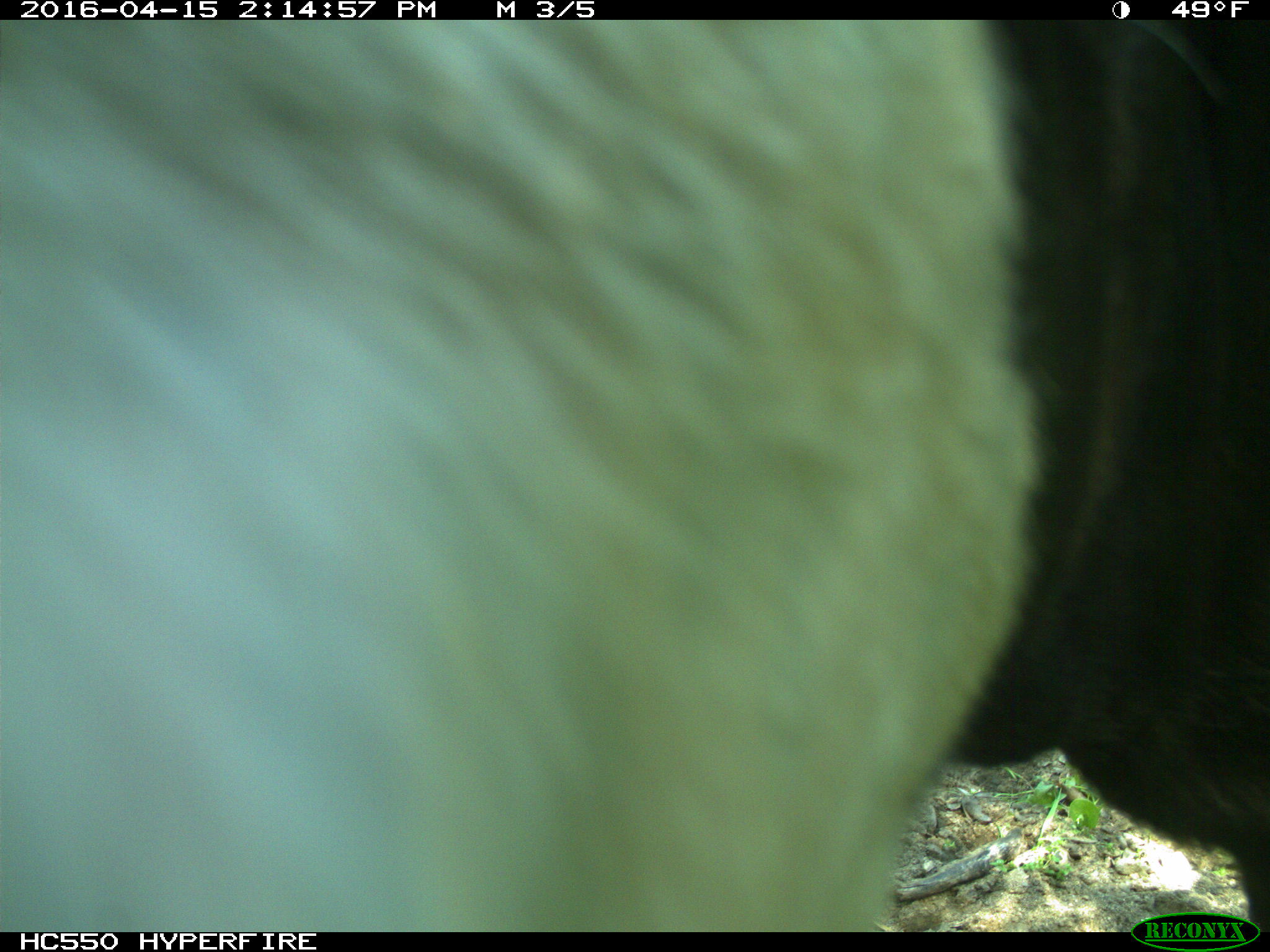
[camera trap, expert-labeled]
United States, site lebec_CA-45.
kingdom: Animalia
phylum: Chordata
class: Mammalia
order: Artiodactyla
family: Bovidae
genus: Bos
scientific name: Bos taurus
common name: domestic cow